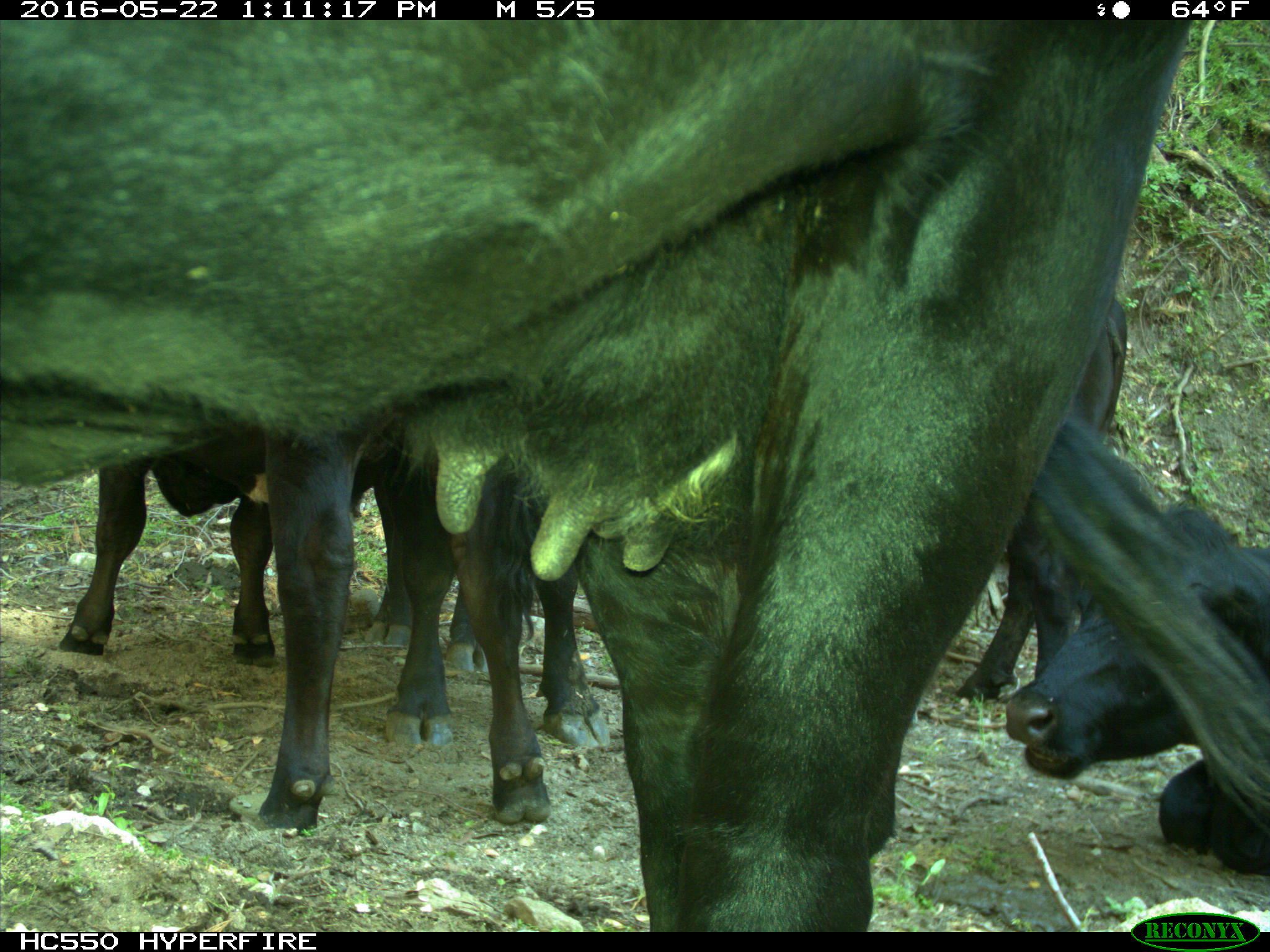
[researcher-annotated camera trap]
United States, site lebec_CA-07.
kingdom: Animalia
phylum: Chordata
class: Mammalia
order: Artiodactyla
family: Bovidae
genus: Bos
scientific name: Bos taurus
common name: domestic cow